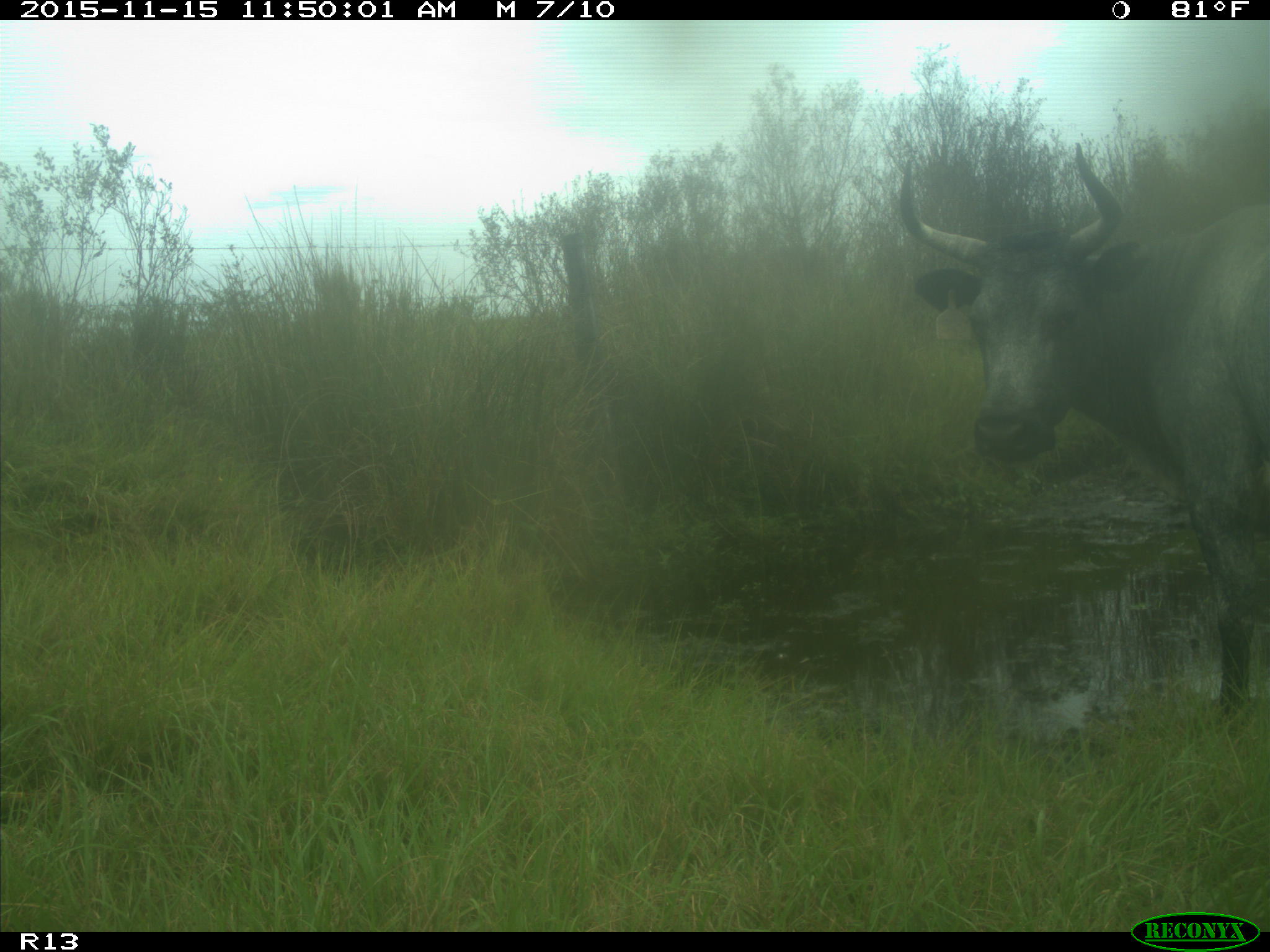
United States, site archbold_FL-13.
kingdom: Animalia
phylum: Chordata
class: Mammalia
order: Artiodactyla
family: Bovidae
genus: Bos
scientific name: Bos taurus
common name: domestic cow